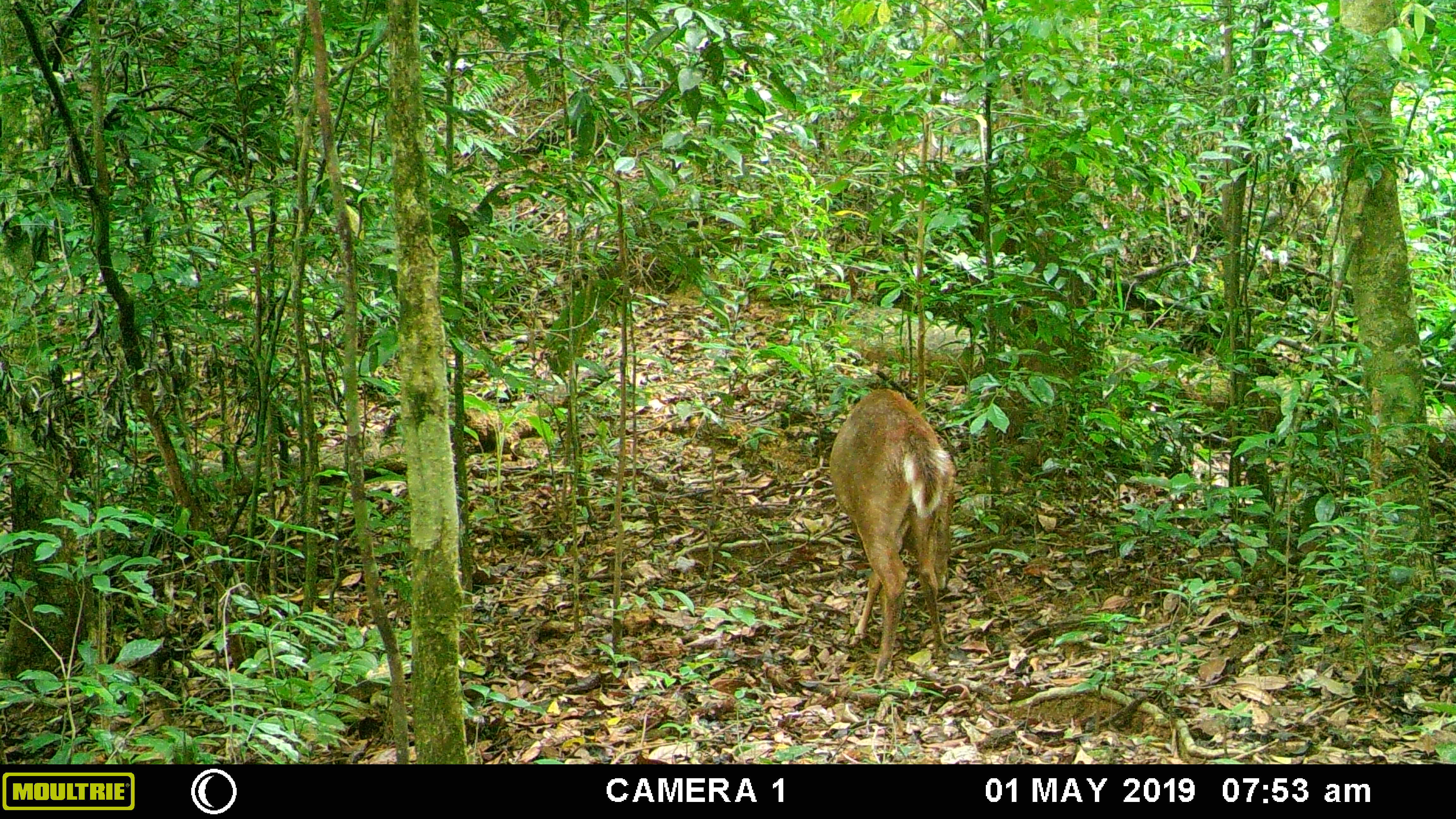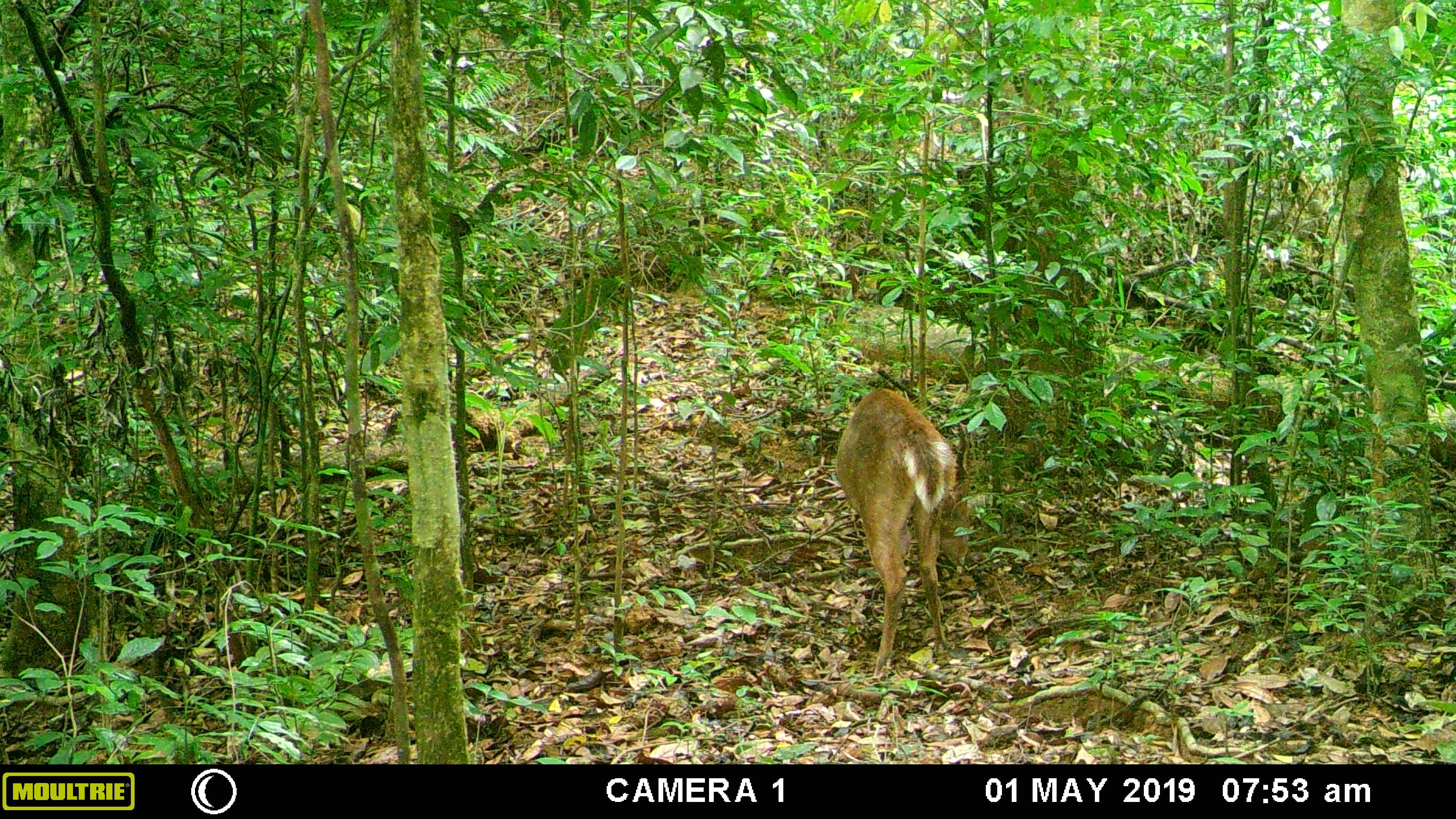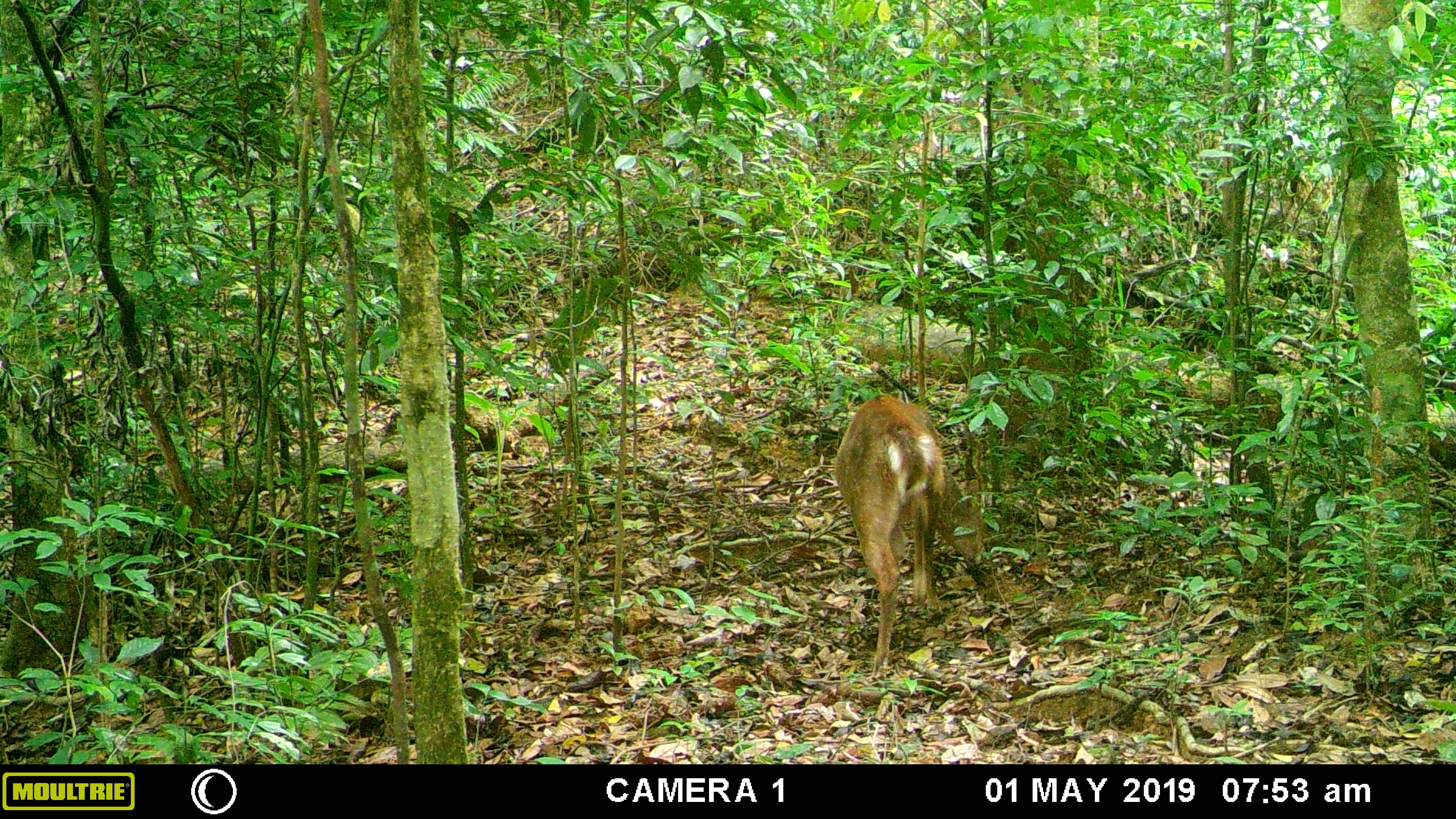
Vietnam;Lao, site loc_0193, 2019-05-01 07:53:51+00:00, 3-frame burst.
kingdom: Animalia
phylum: Chordata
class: Mammalia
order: Artiodactyla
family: Cervidae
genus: Muntiacus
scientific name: Muntiacus vuquangensis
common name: large-antlered muntjac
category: large antlered muntjac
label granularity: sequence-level